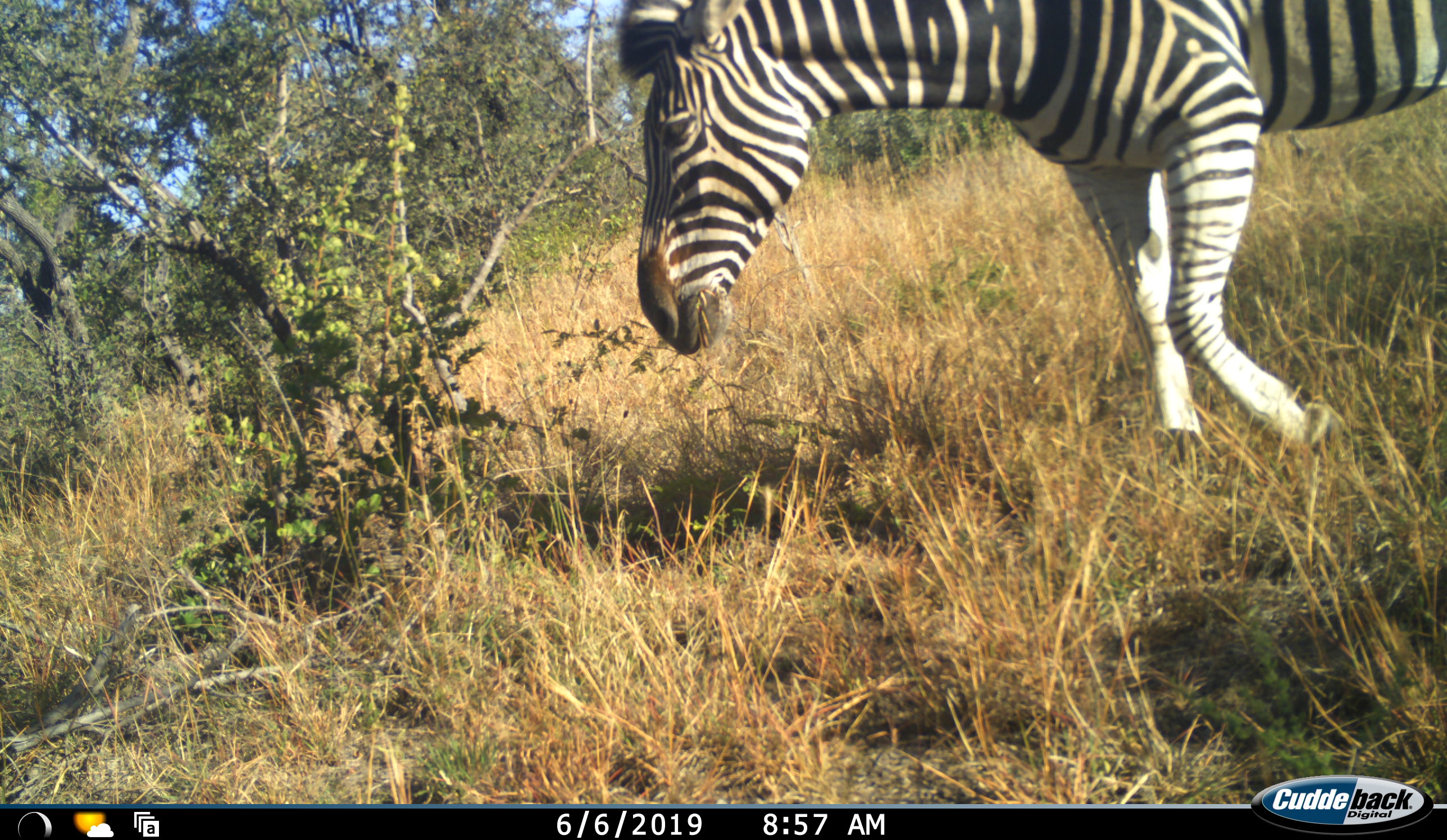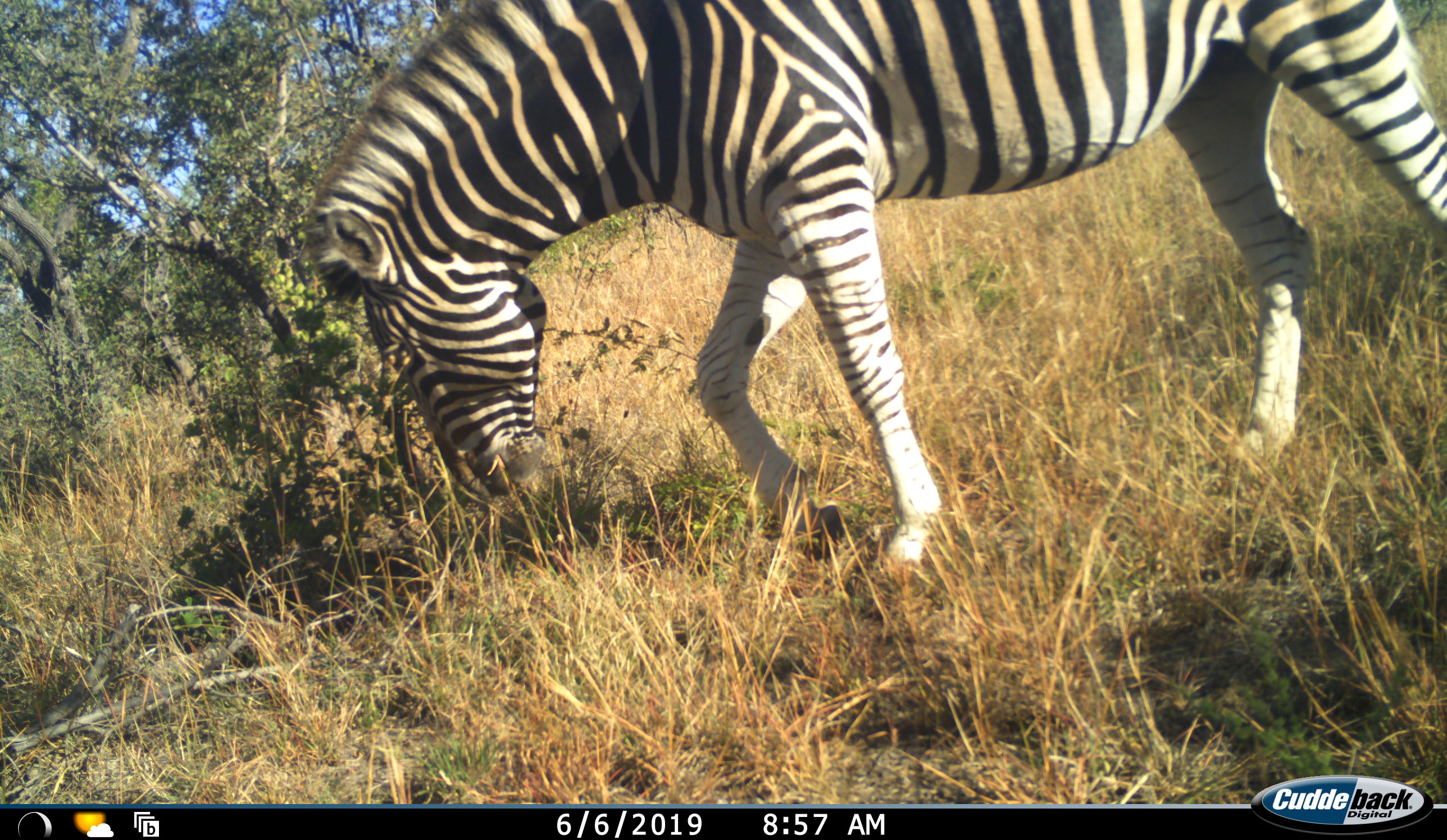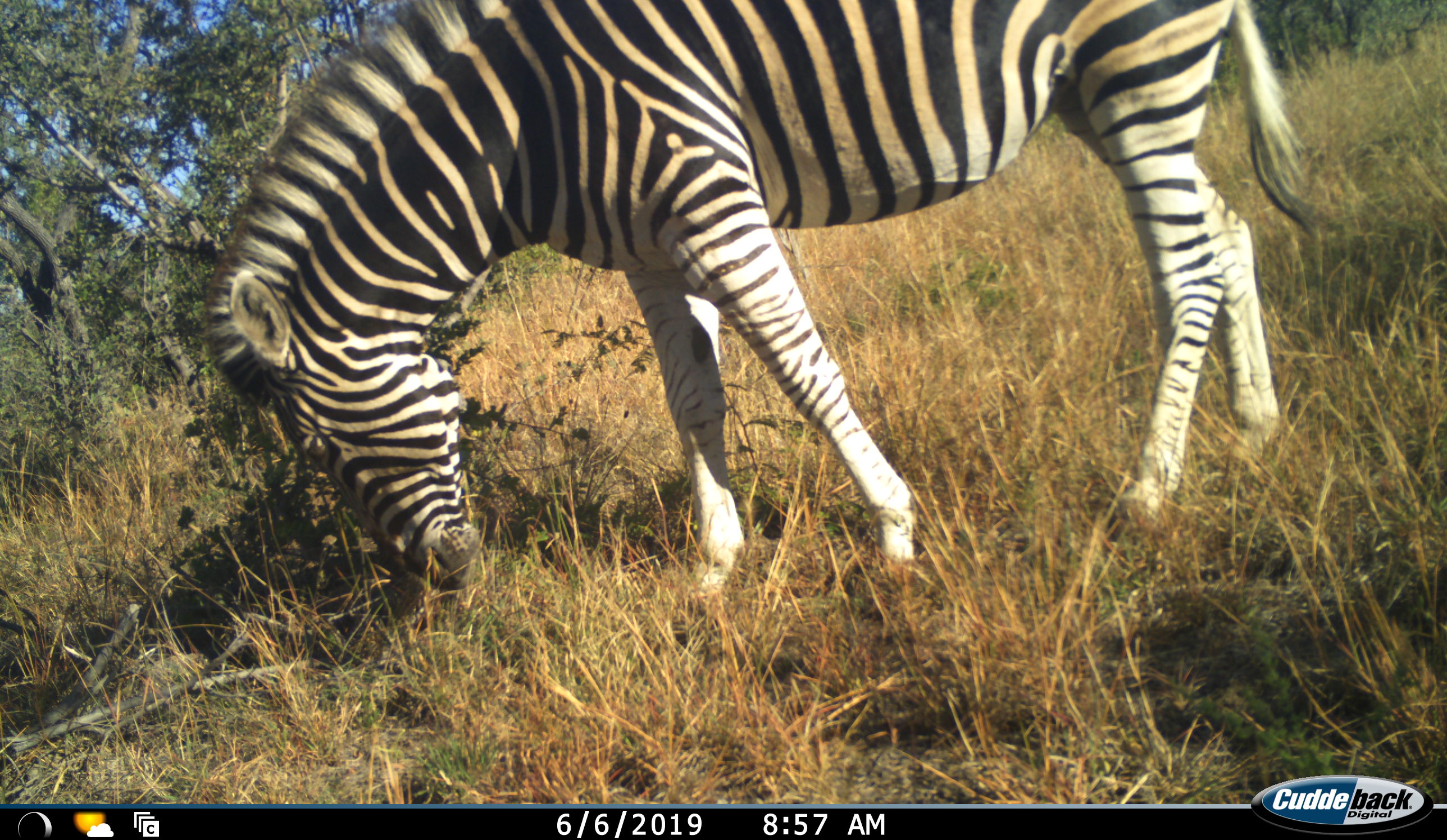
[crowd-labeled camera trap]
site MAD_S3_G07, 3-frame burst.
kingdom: Animalia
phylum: Chordata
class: Mammalia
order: Perissodactyla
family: Equidae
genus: Equus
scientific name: Equus quagga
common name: plains zebra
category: zebraplains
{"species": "zebraplains (plains zebra) (Equus quagga)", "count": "1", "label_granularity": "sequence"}